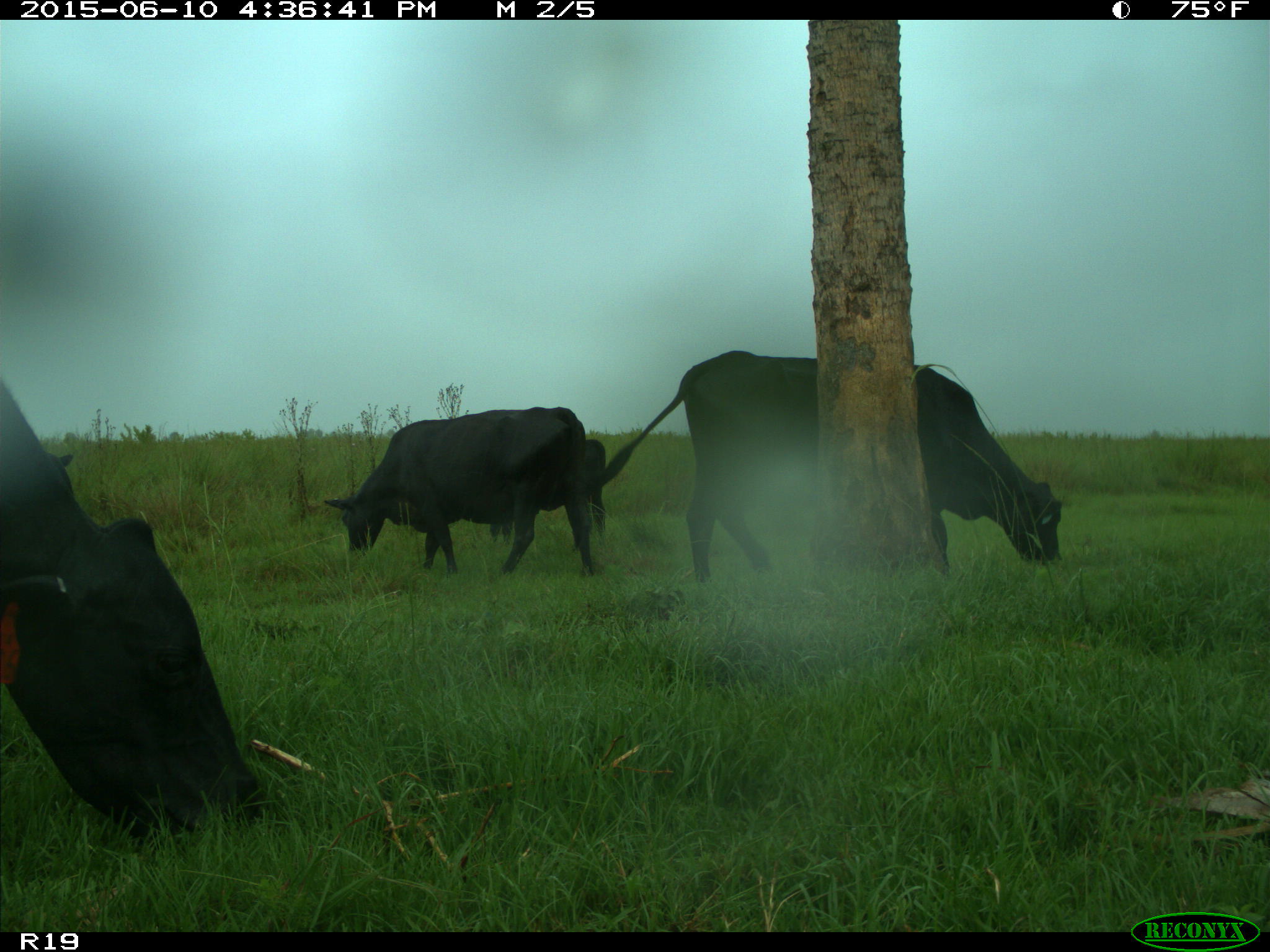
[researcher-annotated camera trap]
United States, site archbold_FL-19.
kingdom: Animalia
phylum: Chordata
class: Mammalia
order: Artiodactyla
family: Bovidae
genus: Bos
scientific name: Bos taurus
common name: domestic cow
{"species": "Bos taurus (domestic cow)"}